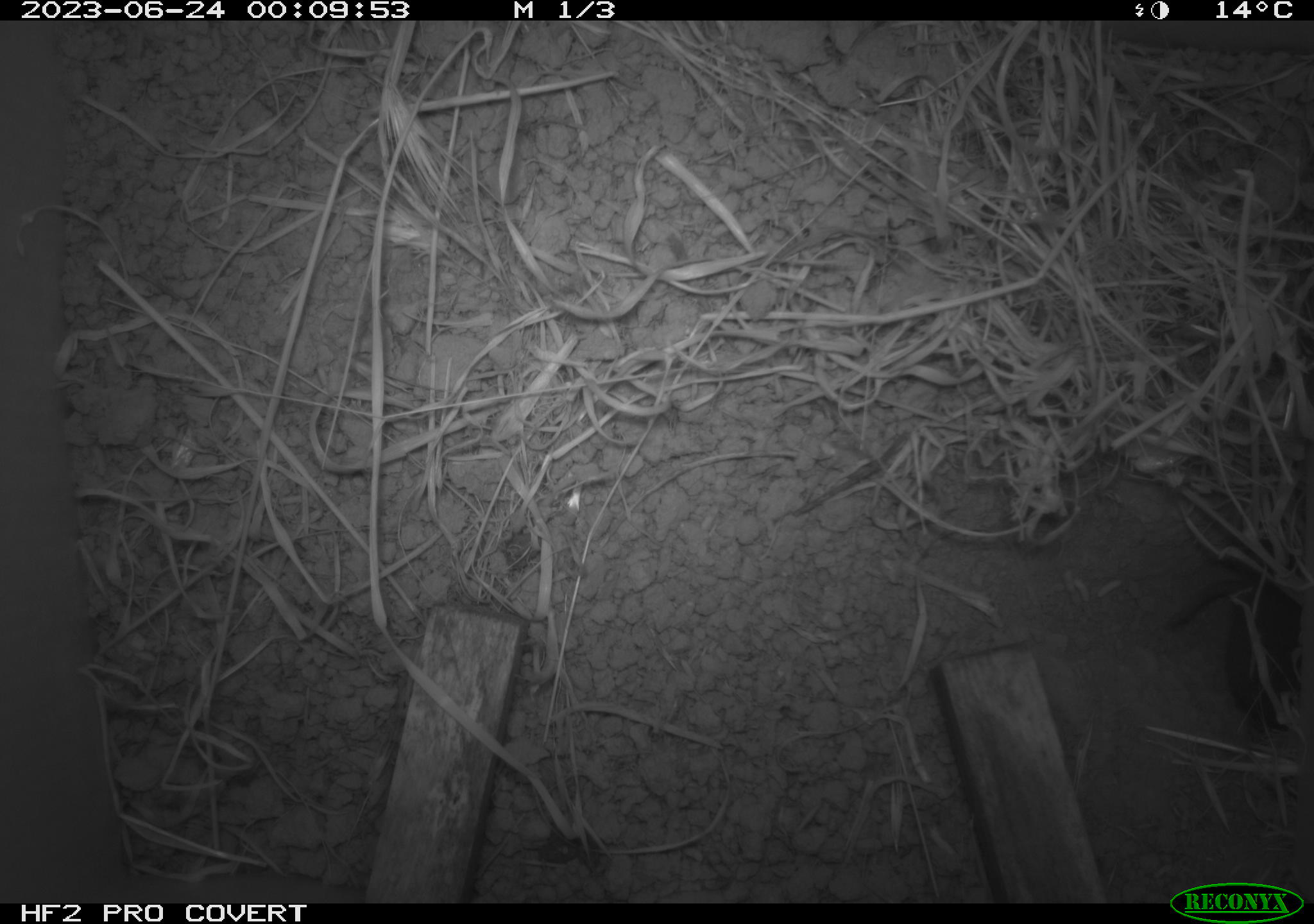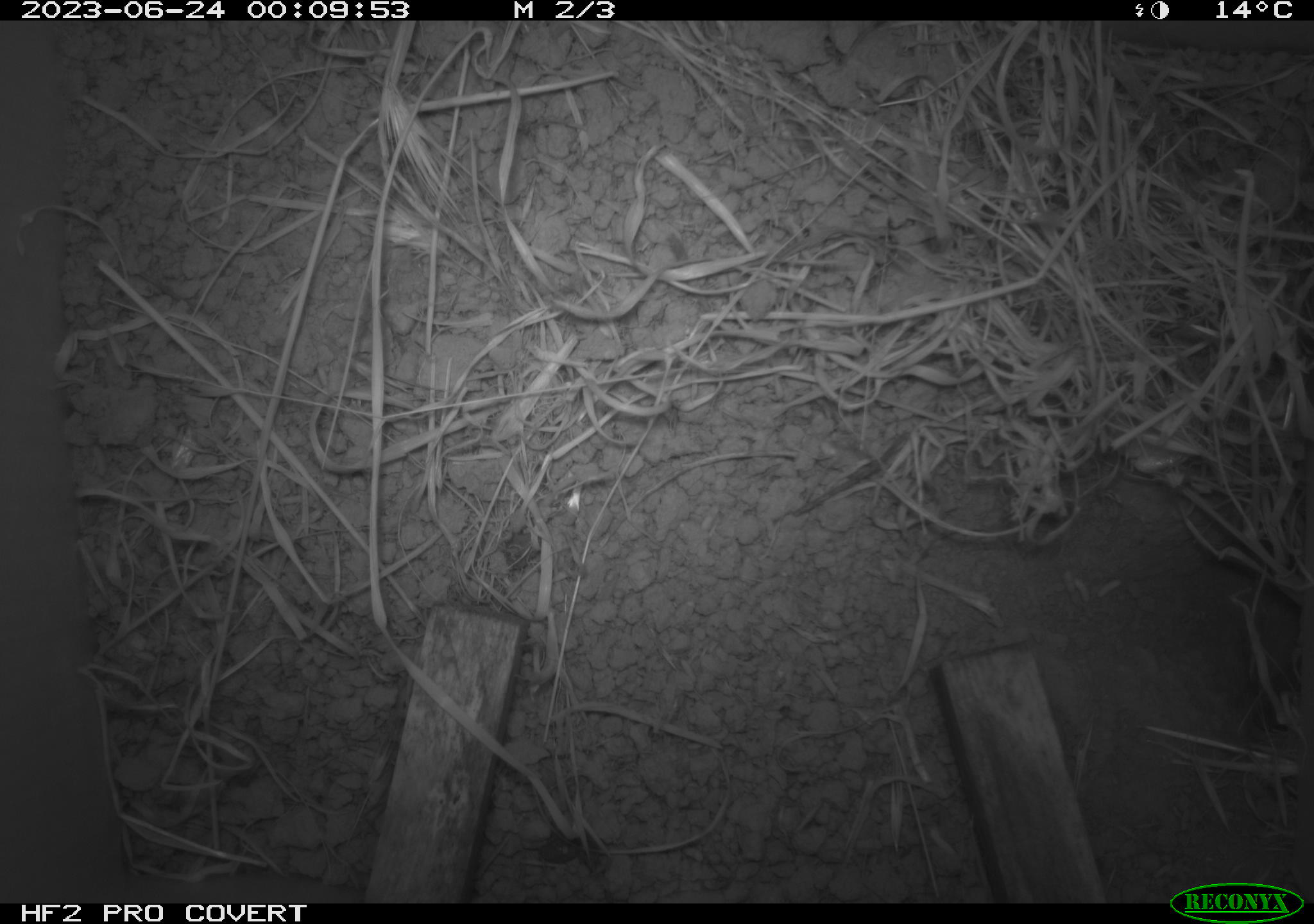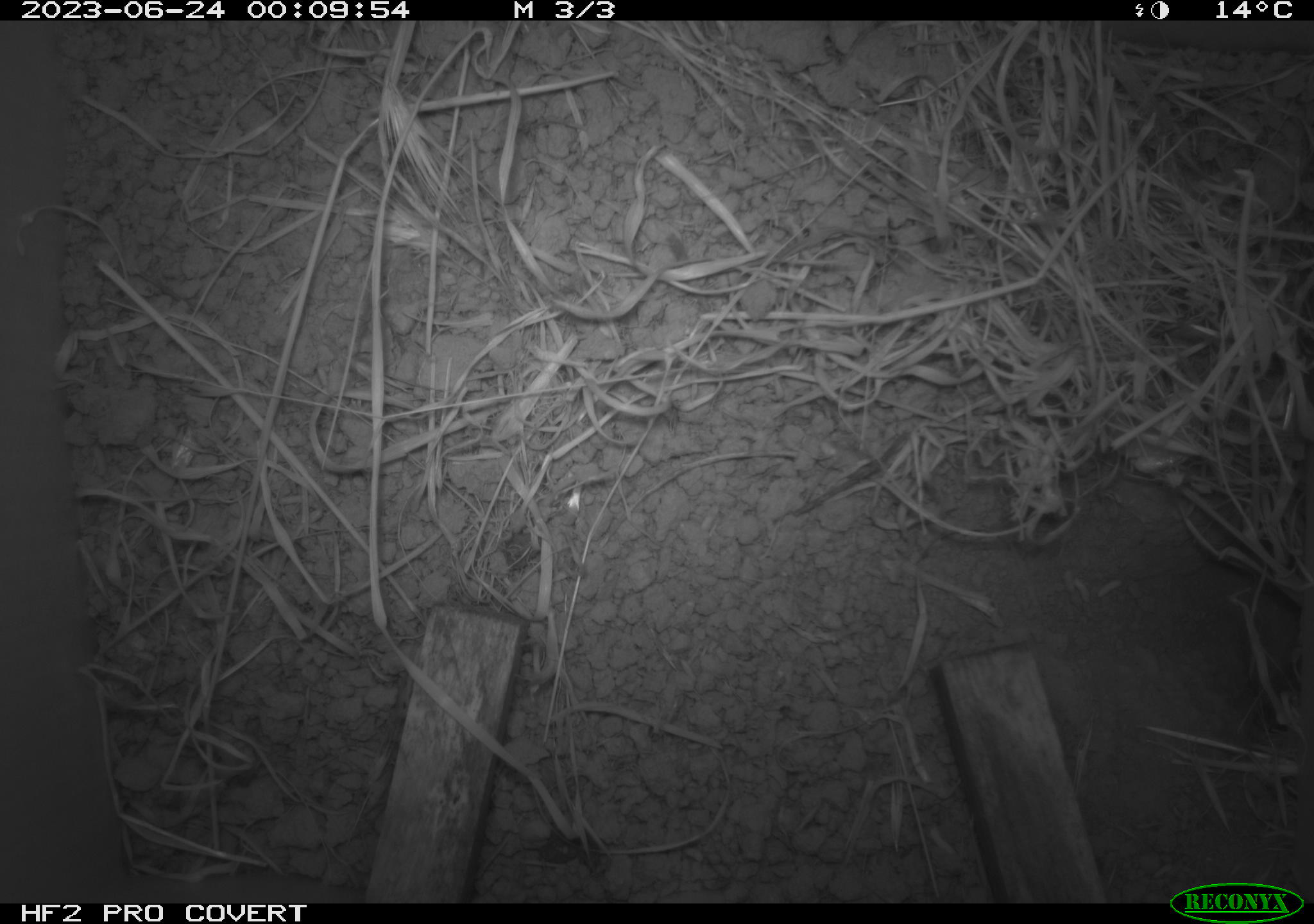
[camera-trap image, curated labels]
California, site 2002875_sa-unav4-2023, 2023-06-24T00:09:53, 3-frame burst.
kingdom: Animalia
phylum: Chordata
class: Mammalia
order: Rodentia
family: Cricetidae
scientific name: Arvicolinae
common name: voles, lemmings, and muskrats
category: arvicolinae subfamily